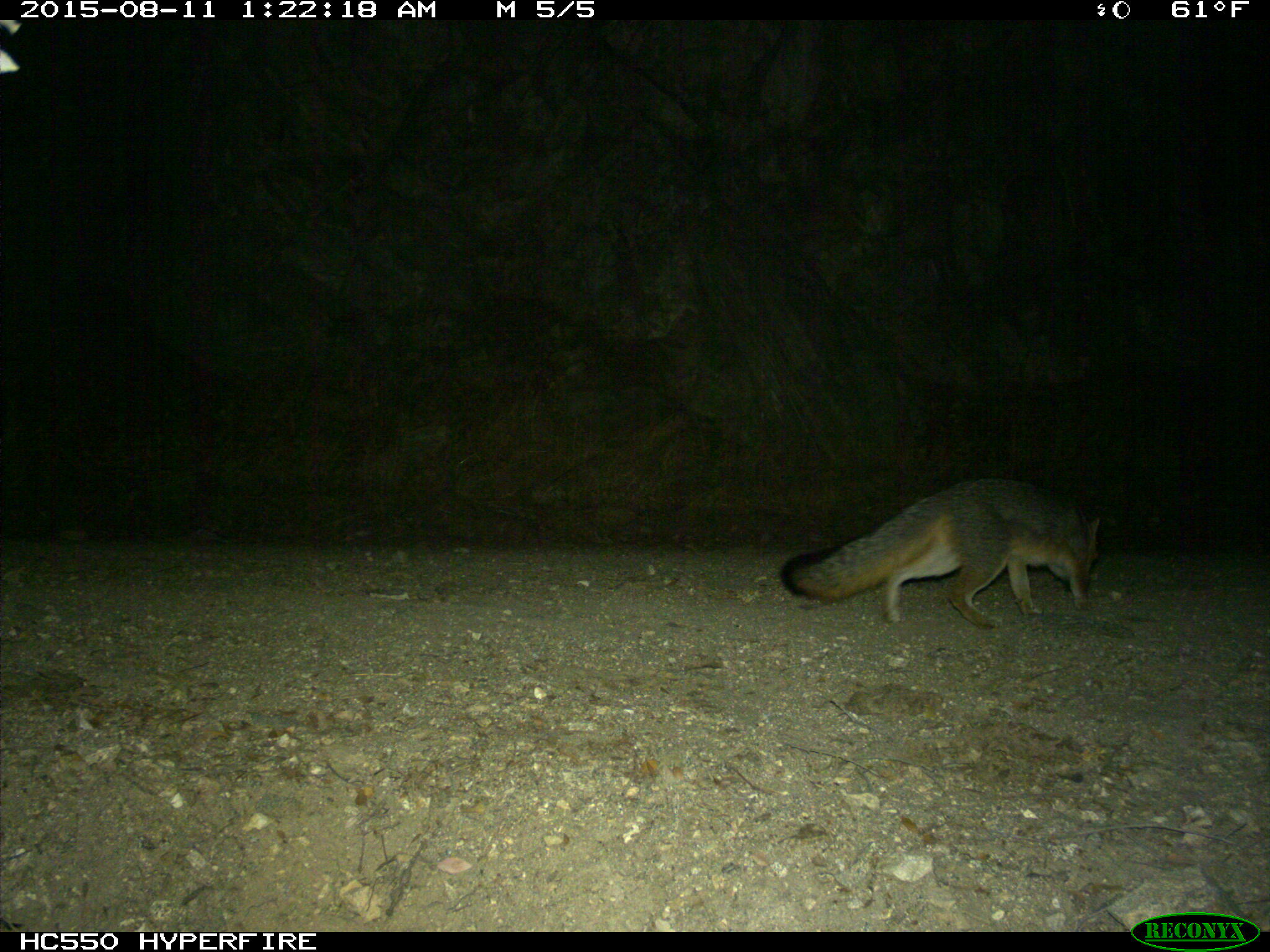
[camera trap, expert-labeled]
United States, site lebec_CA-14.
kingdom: Animalia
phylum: Chordata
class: Mammalia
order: Carnivora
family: Canidae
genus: Urocyon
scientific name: Urocyon cinereoargenteus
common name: gray fox